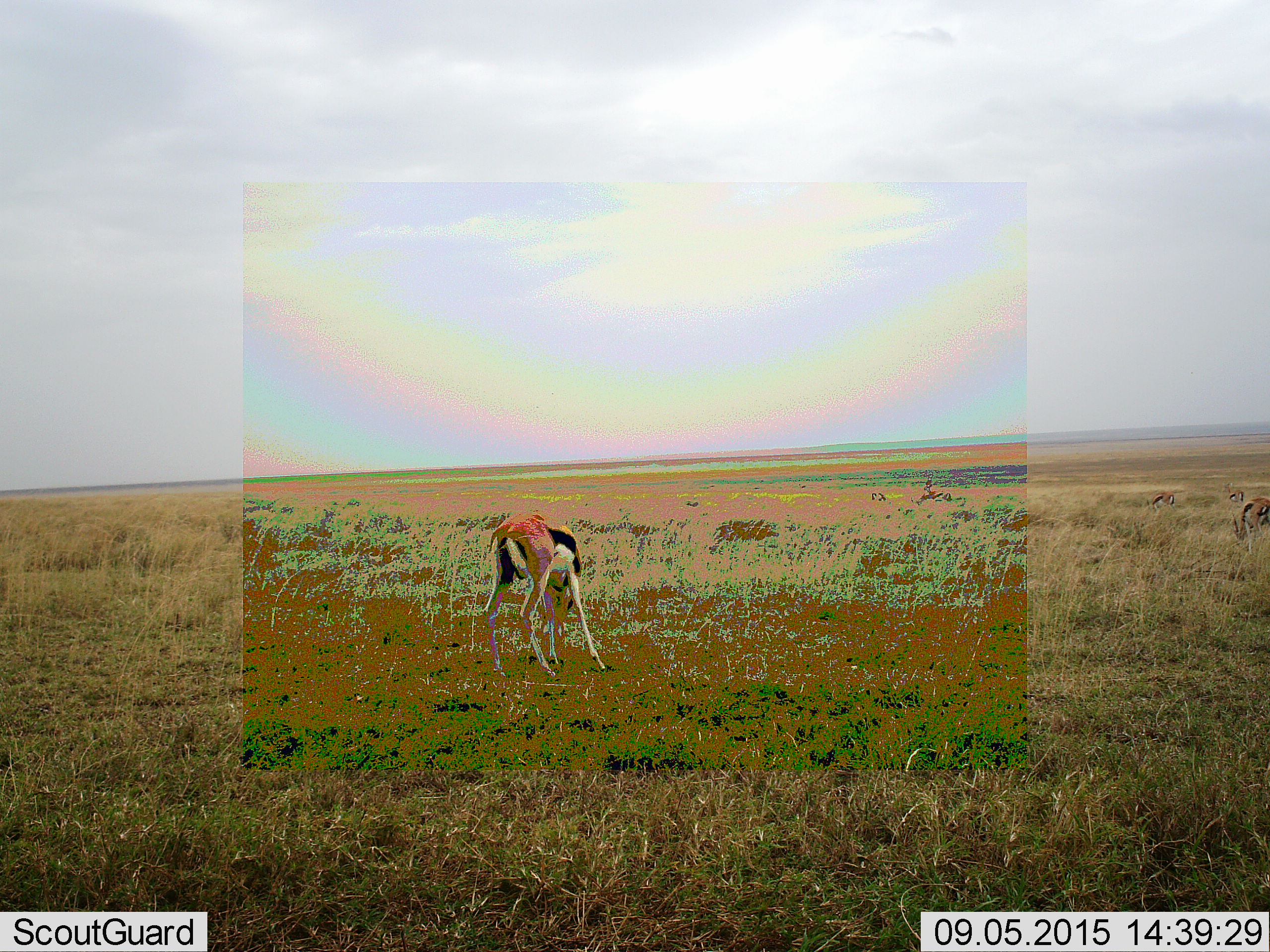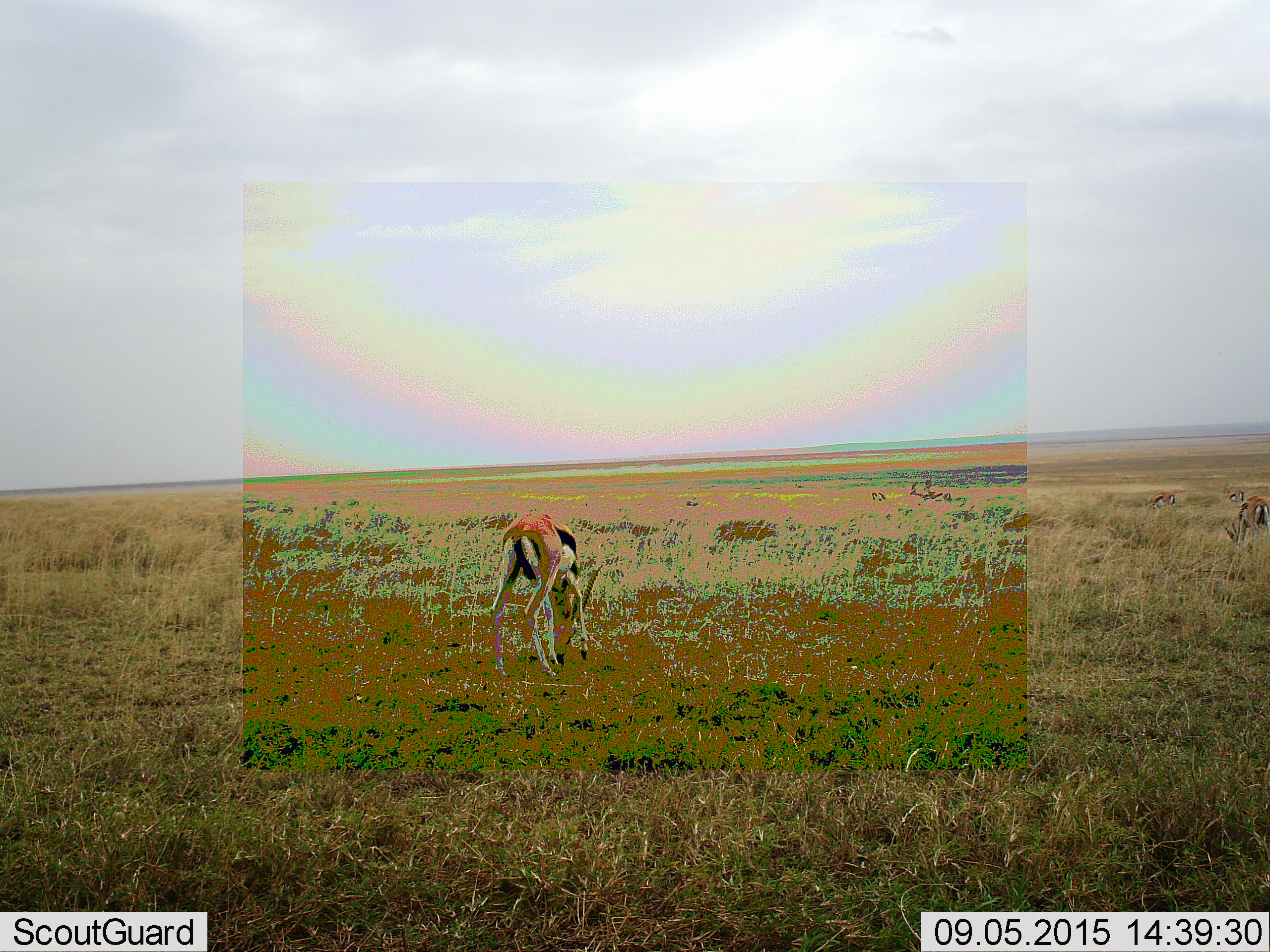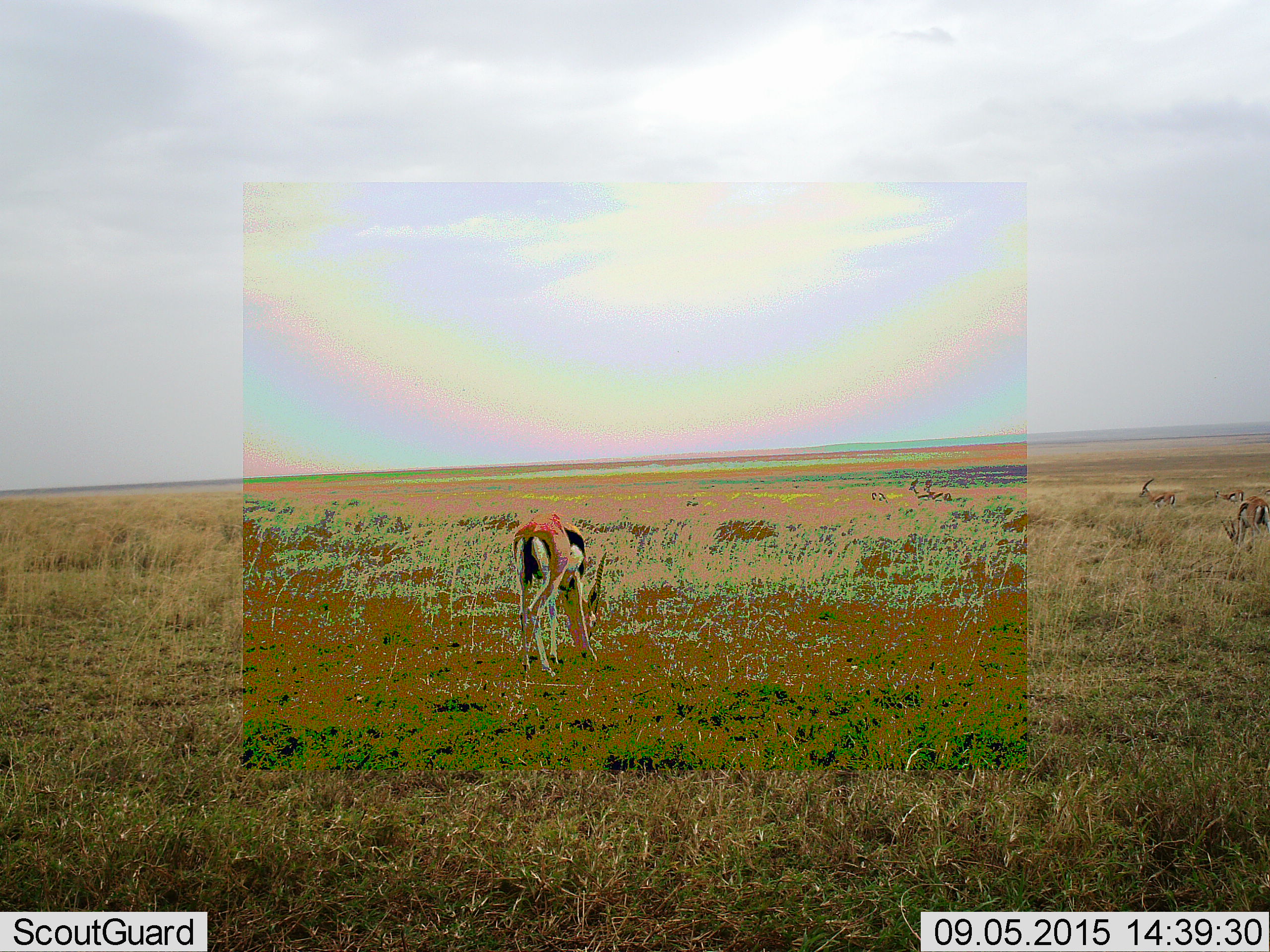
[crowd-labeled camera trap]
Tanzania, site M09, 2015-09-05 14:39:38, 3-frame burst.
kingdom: Animalia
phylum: Chordata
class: Mammalia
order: Artiodactyla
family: Bovidae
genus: Eudorcas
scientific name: Eudorcas thomsonii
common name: thomson's gazelle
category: gazellethomsons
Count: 7.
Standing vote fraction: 50%.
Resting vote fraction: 0%.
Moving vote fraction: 12%.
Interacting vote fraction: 0%.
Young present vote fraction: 0%.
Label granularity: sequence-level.